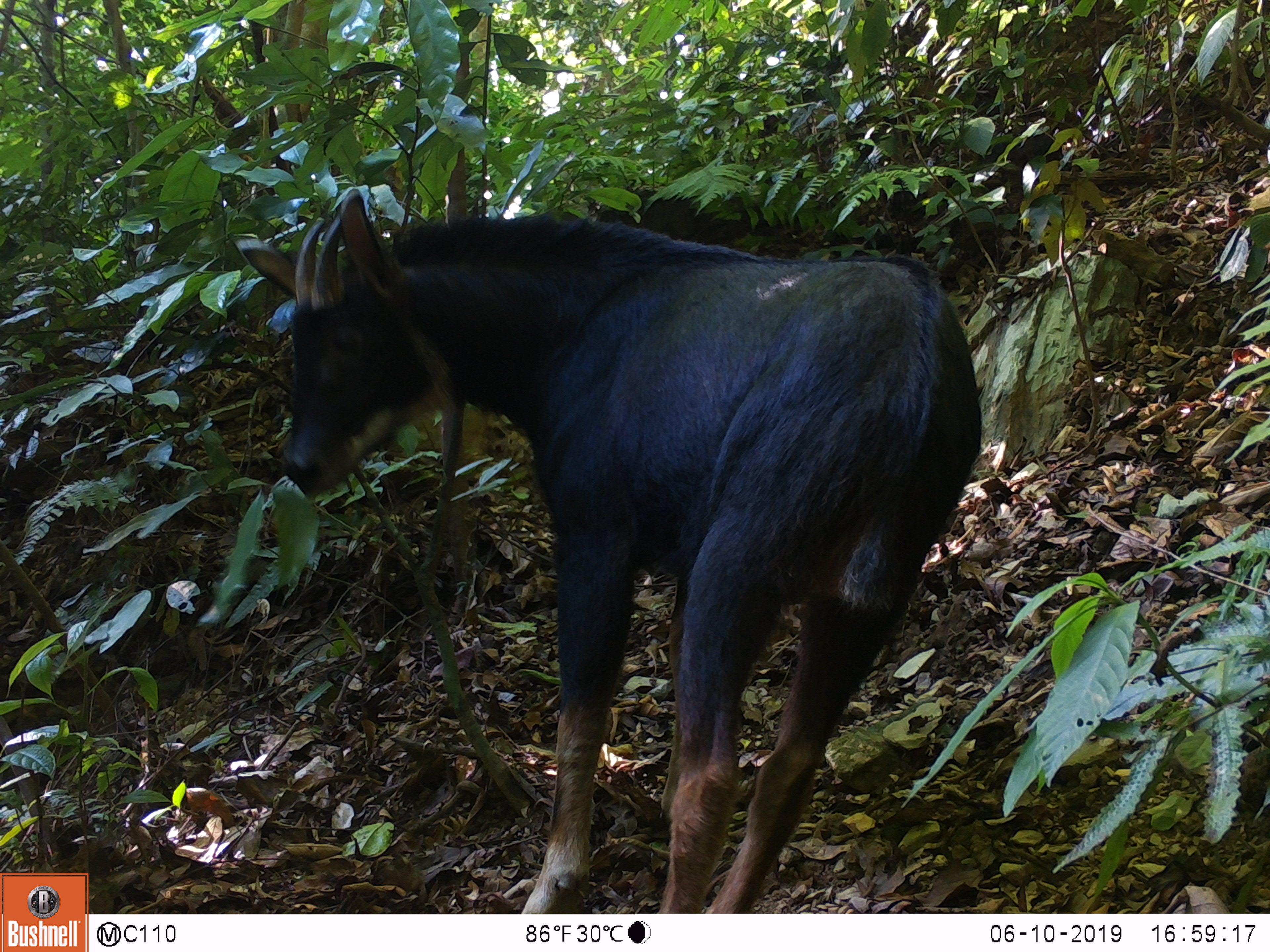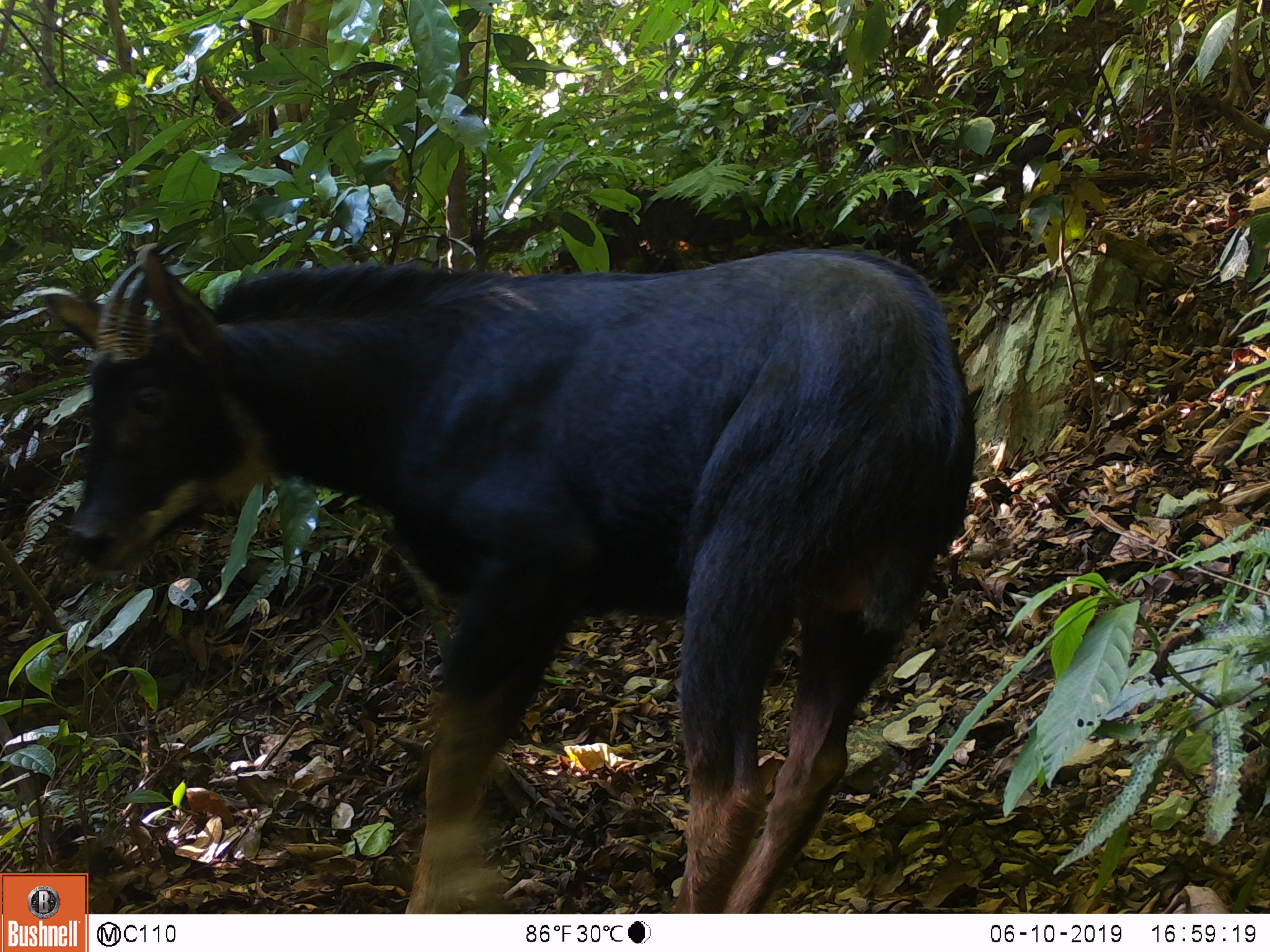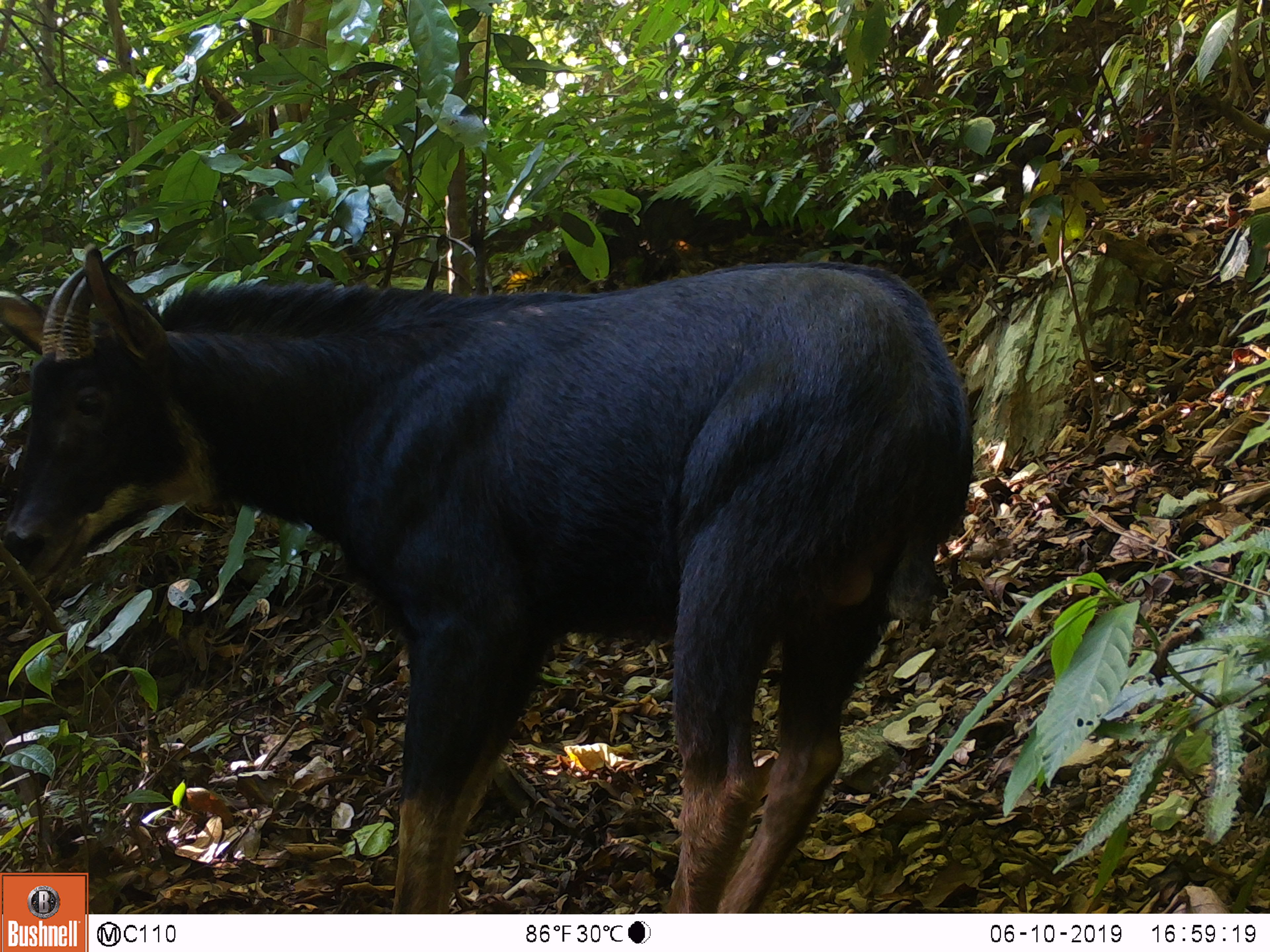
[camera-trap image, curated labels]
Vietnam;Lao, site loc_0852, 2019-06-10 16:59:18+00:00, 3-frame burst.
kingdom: Animalia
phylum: Chordata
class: Mammalia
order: Artiodactyla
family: Bovidae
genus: Capricornis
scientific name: Capricornis sumatraensis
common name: chinese serow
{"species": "chinese serow (Capricornis sumatraensis)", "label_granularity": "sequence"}